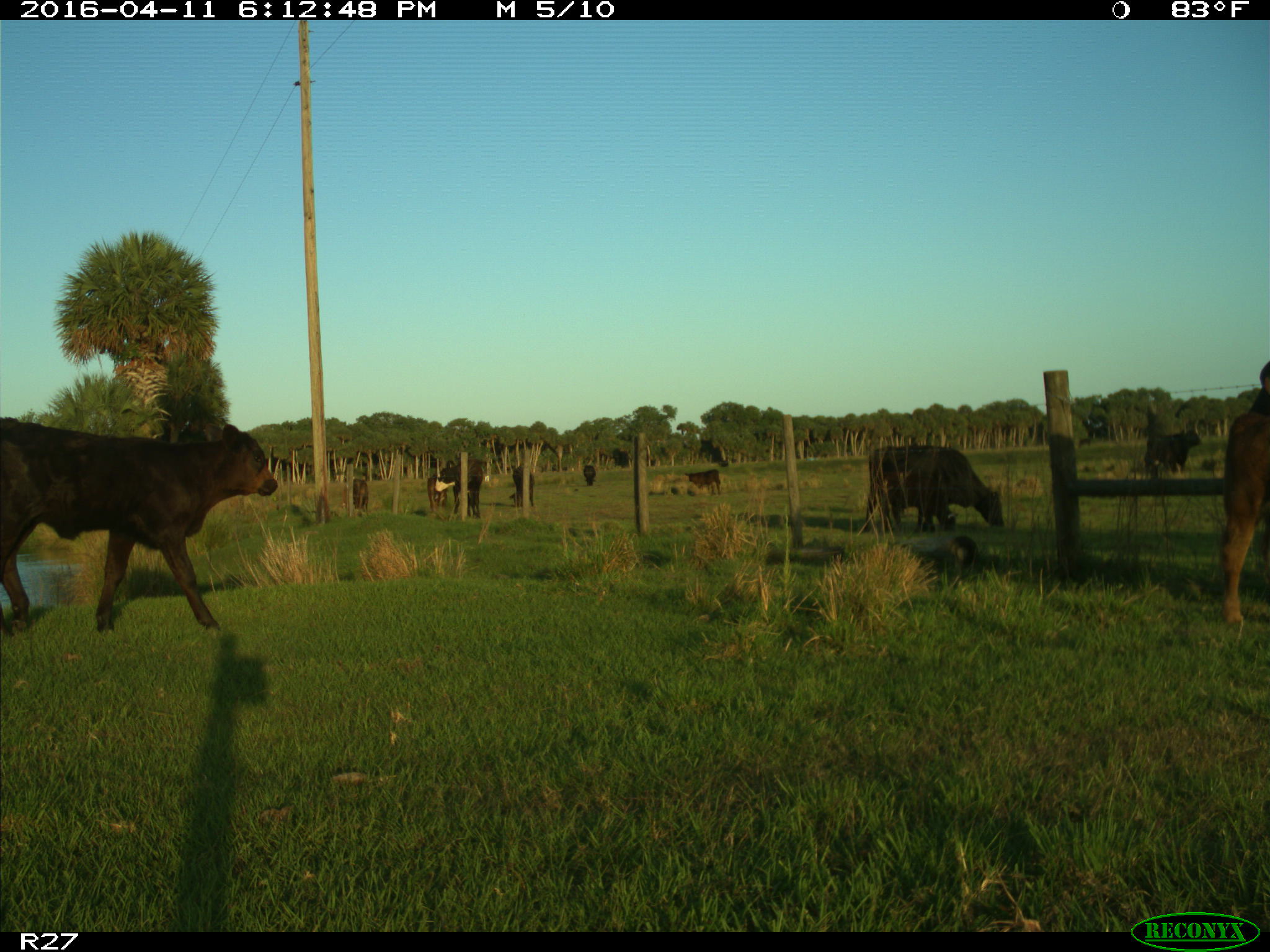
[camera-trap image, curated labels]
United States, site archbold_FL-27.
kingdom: Animalia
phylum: Chordata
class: Mammalia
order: Artiodactyla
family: Bovidae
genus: Bos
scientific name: Bos taurus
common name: domestic cow